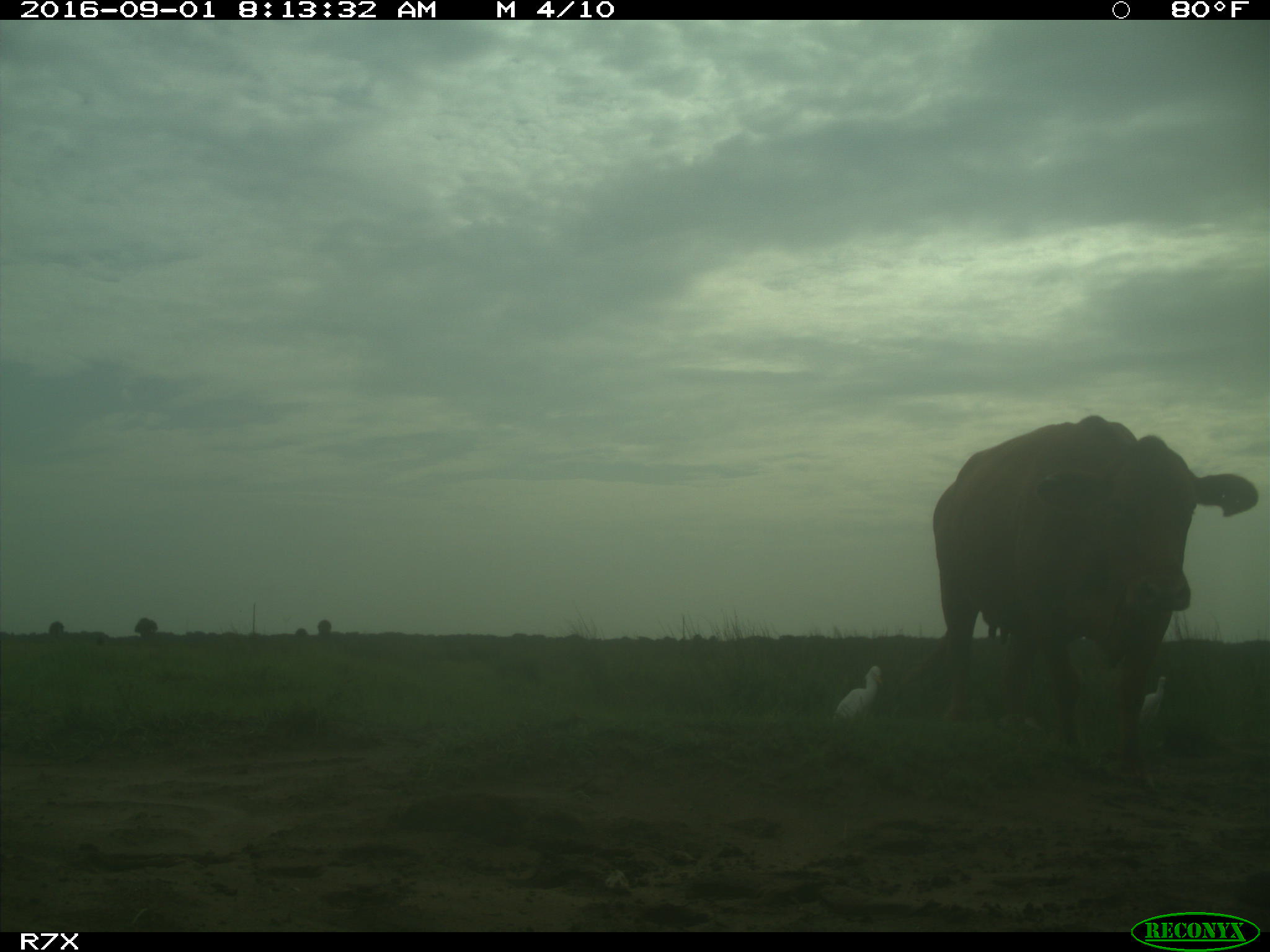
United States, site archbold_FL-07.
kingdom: Animalia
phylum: Chordata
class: Mammalia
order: Artiodactyla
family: Bovidae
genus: Bos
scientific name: Bos taurus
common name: domestic cow